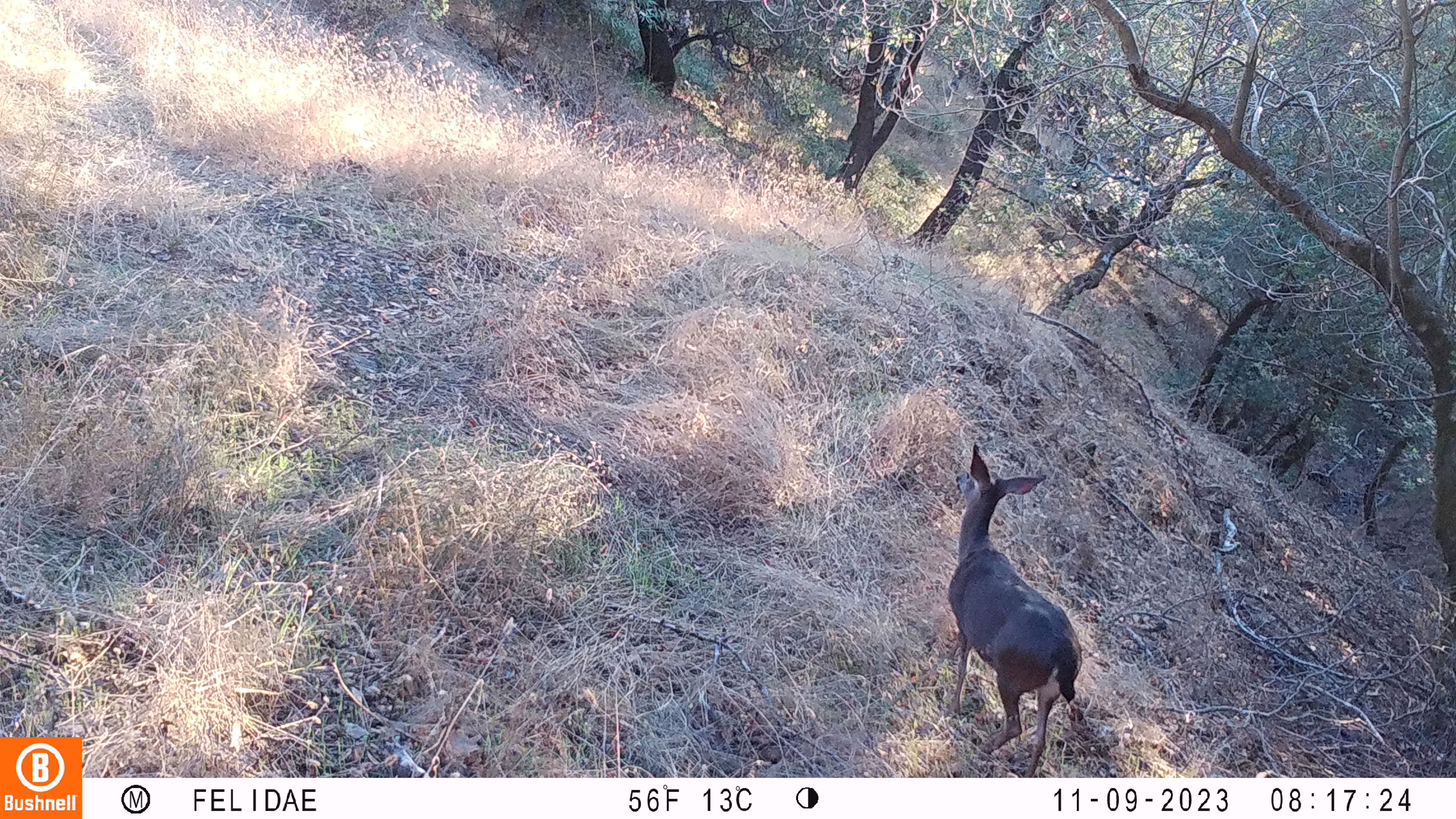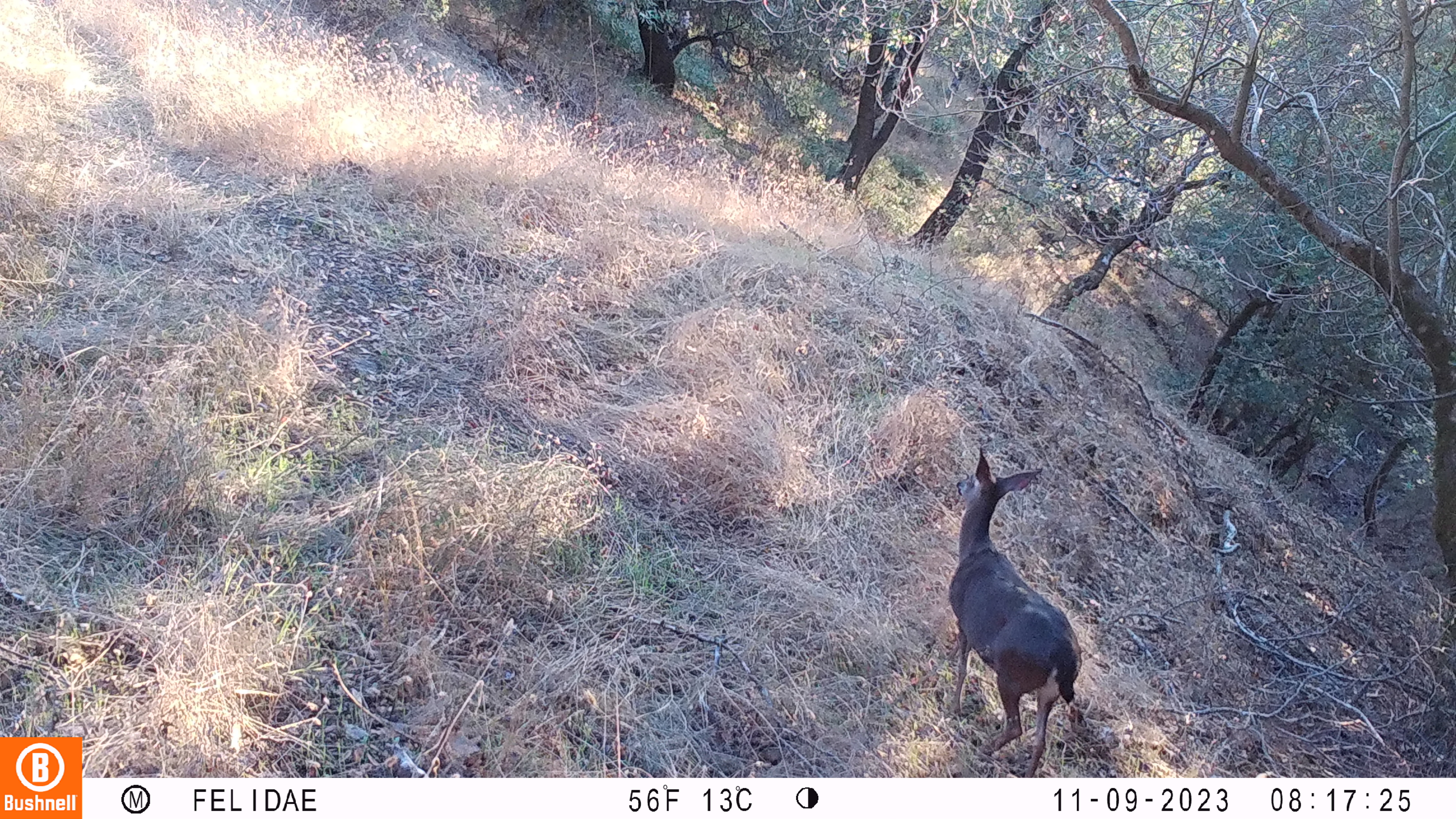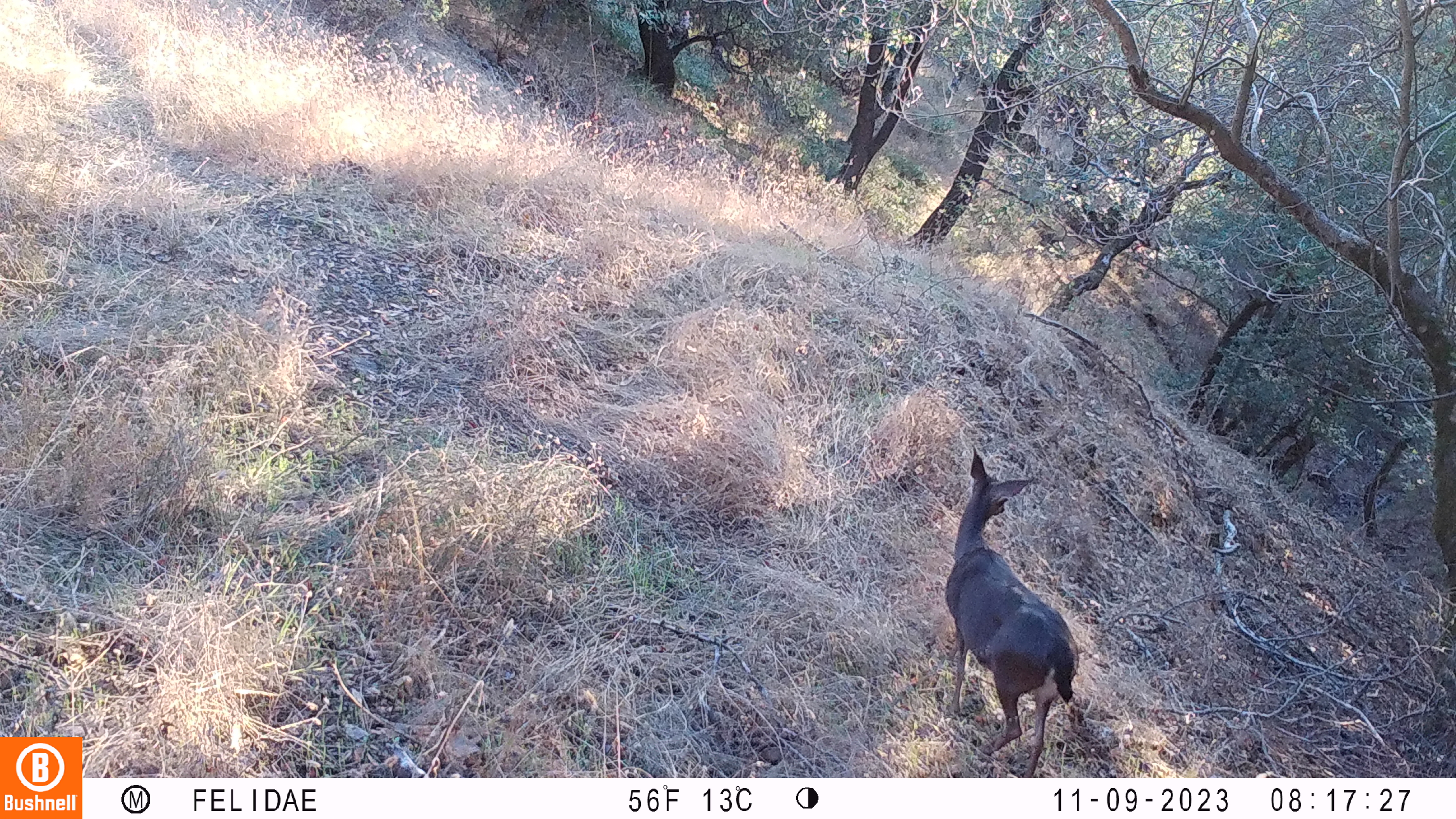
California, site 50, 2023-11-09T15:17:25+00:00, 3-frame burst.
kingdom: Animalia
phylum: Chordata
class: Mammalia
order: Artiodactyla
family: Cervidae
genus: Odocoileus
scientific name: Odocoileus hemionus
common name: mule deer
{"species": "mule deer (Odocoileus hemionus)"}